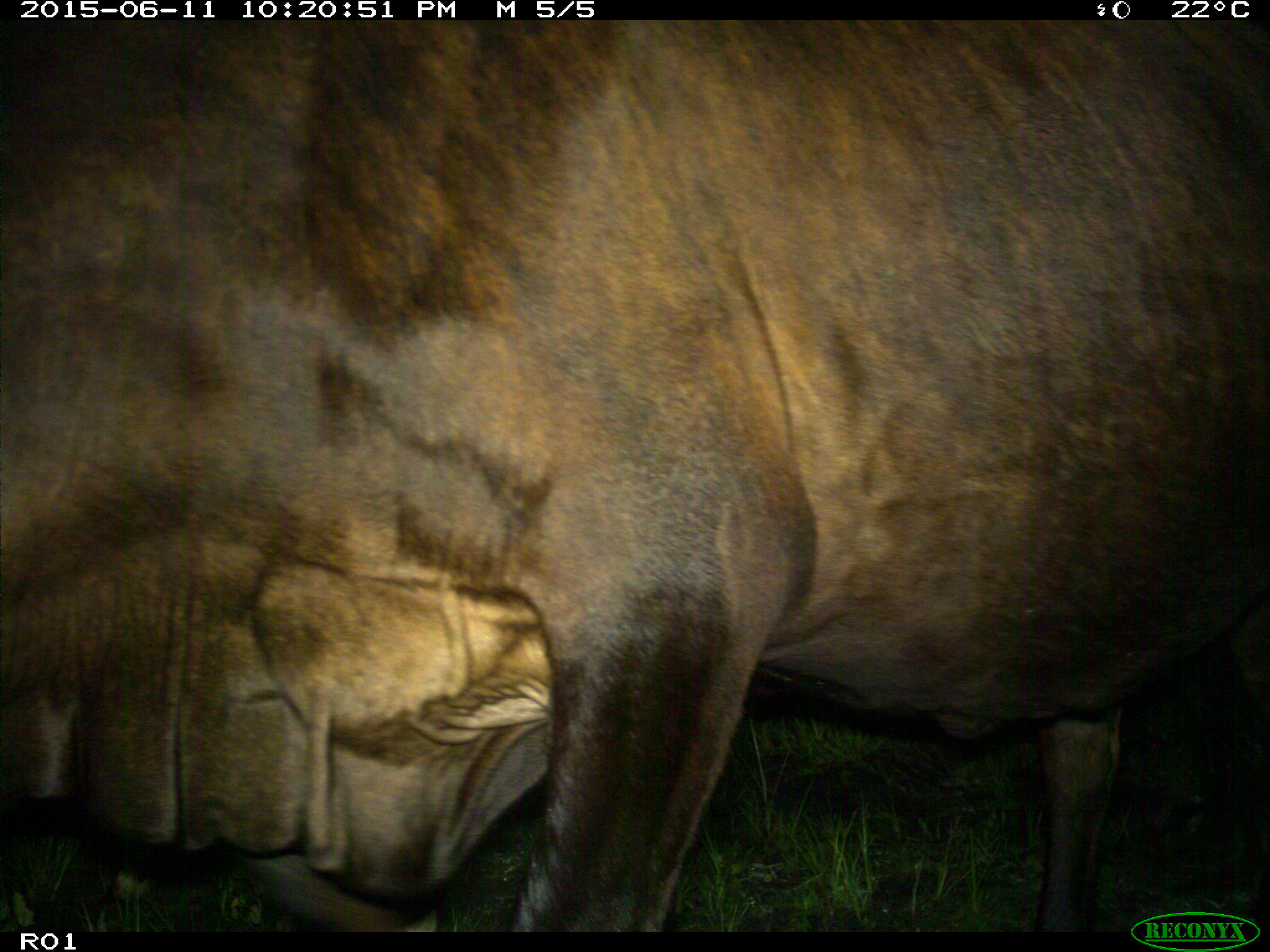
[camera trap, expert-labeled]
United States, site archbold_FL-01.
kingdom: Animalia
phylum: Chordata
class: Mammalia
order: Artiodactyla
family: Bovidae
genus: Bos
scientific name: Bos taurus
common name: domestic cow